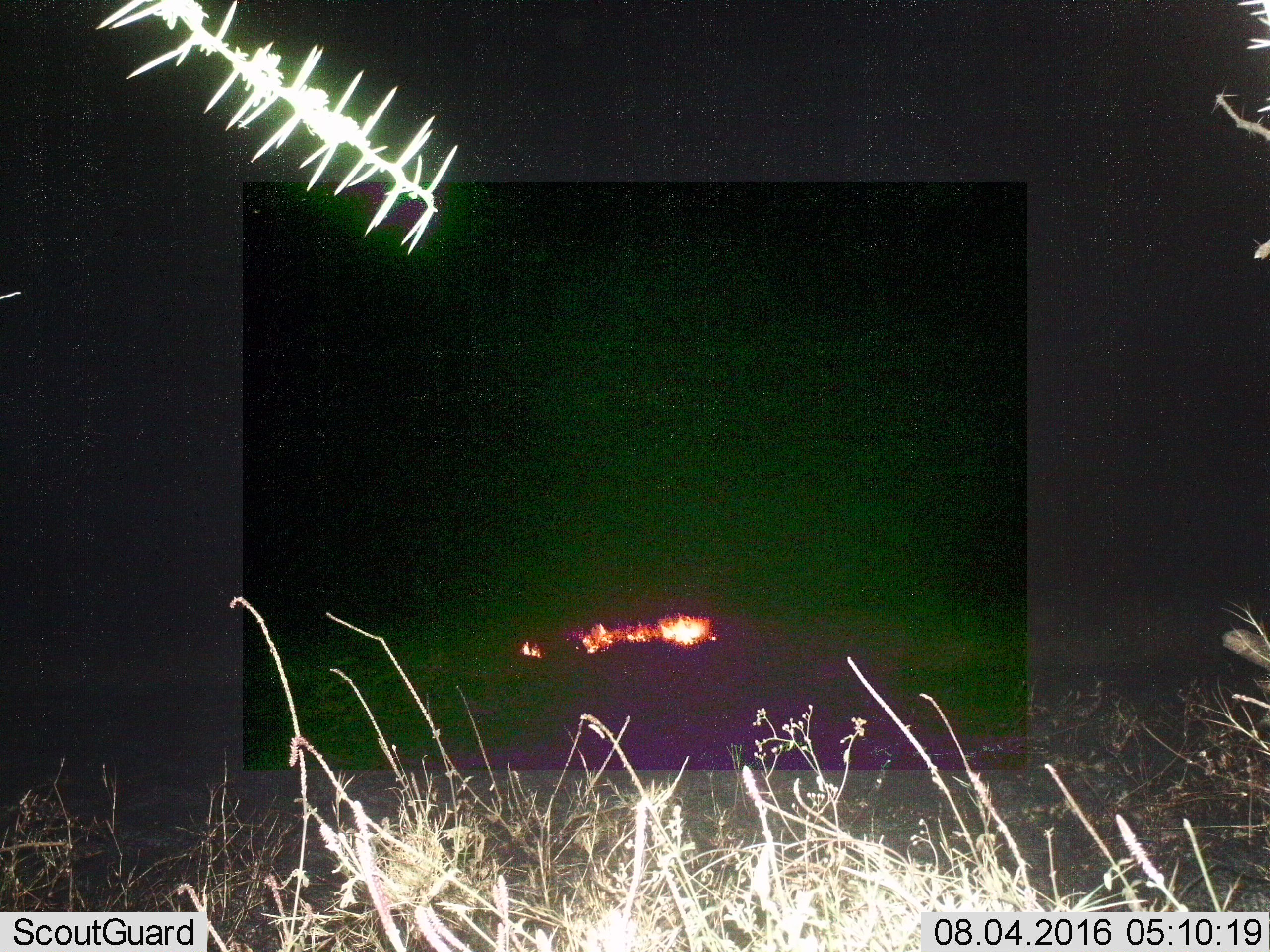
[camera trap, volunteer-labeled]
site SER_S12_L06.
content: unidentified animal